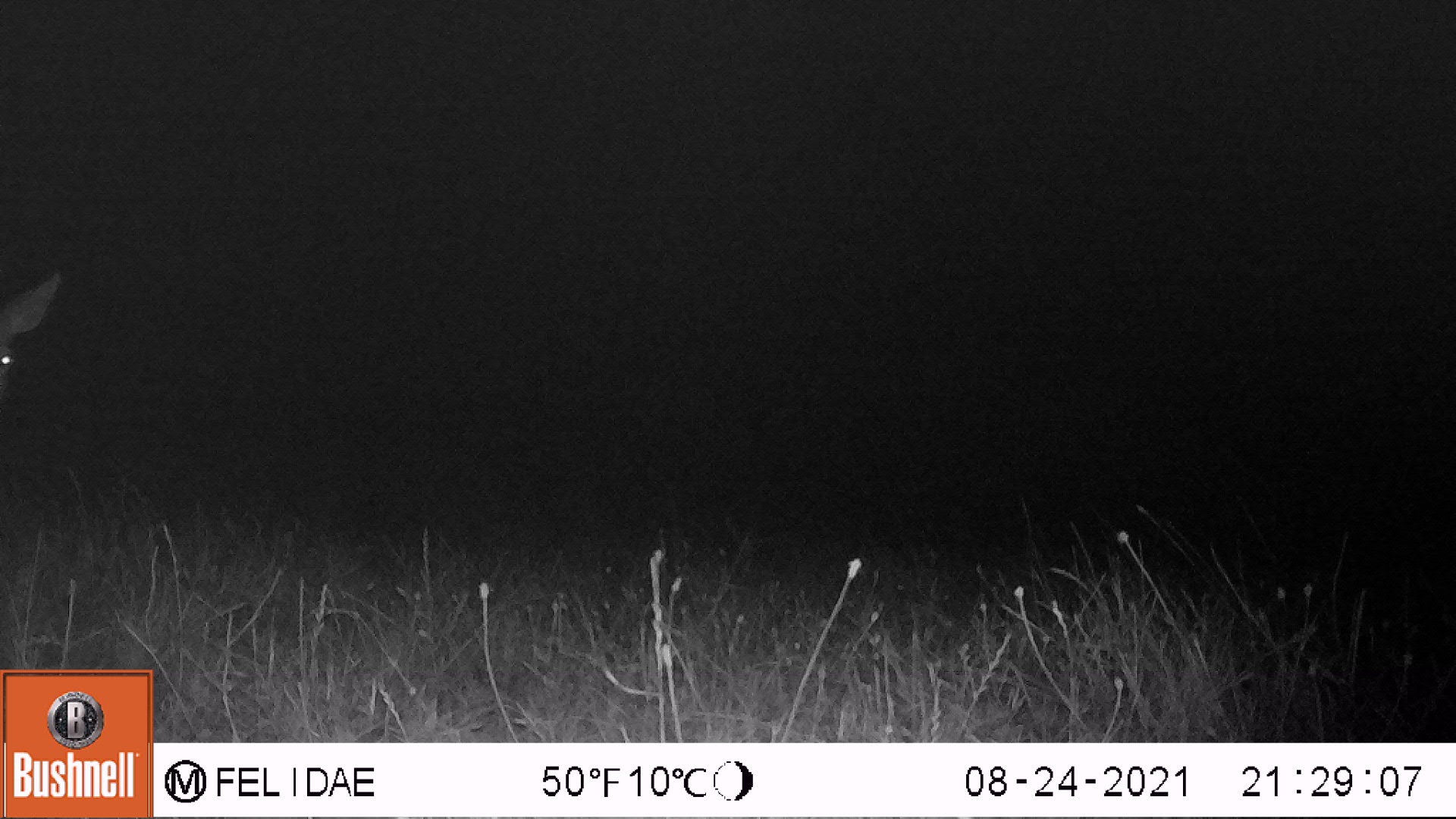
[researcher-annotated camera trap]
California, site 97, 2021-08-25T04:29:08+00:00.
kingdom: Animalia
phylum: Chordata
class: Mammalia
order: Artiodactyla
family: Cervidae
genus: Odocoileus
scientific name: Odocoileus hemionus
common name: mule deer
Mule deer (Odocoileus hemionus).